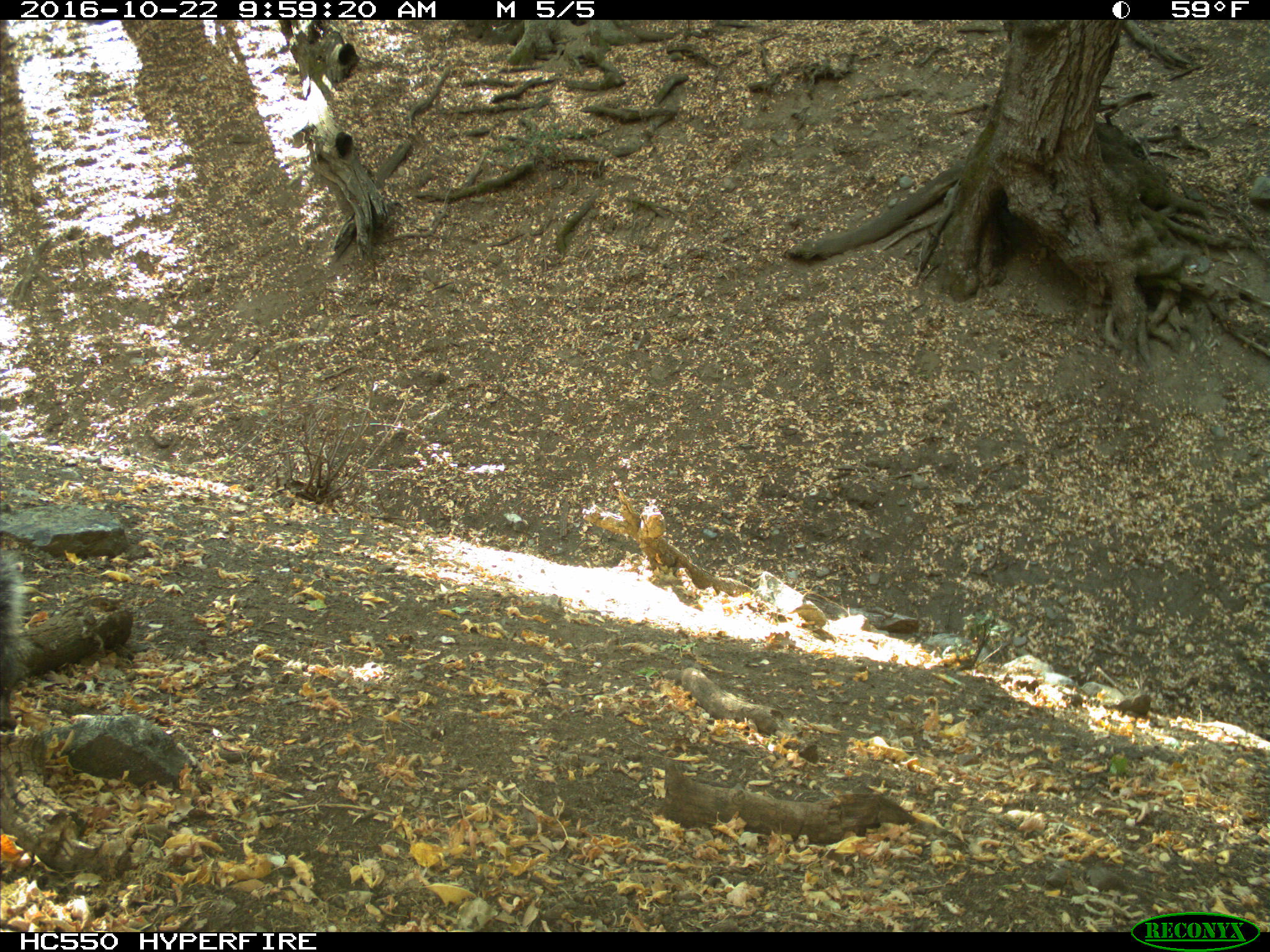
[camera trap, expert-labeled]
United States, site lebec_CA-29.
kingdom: Animalia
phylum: Chordata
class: Mammalia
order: Rodentia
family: Sciuridae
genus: Sciurus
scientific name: Sciurus carolinensis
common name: eastern gray squirrel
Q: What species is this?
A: Sciurus carolinensis (eastern gray squirrel).